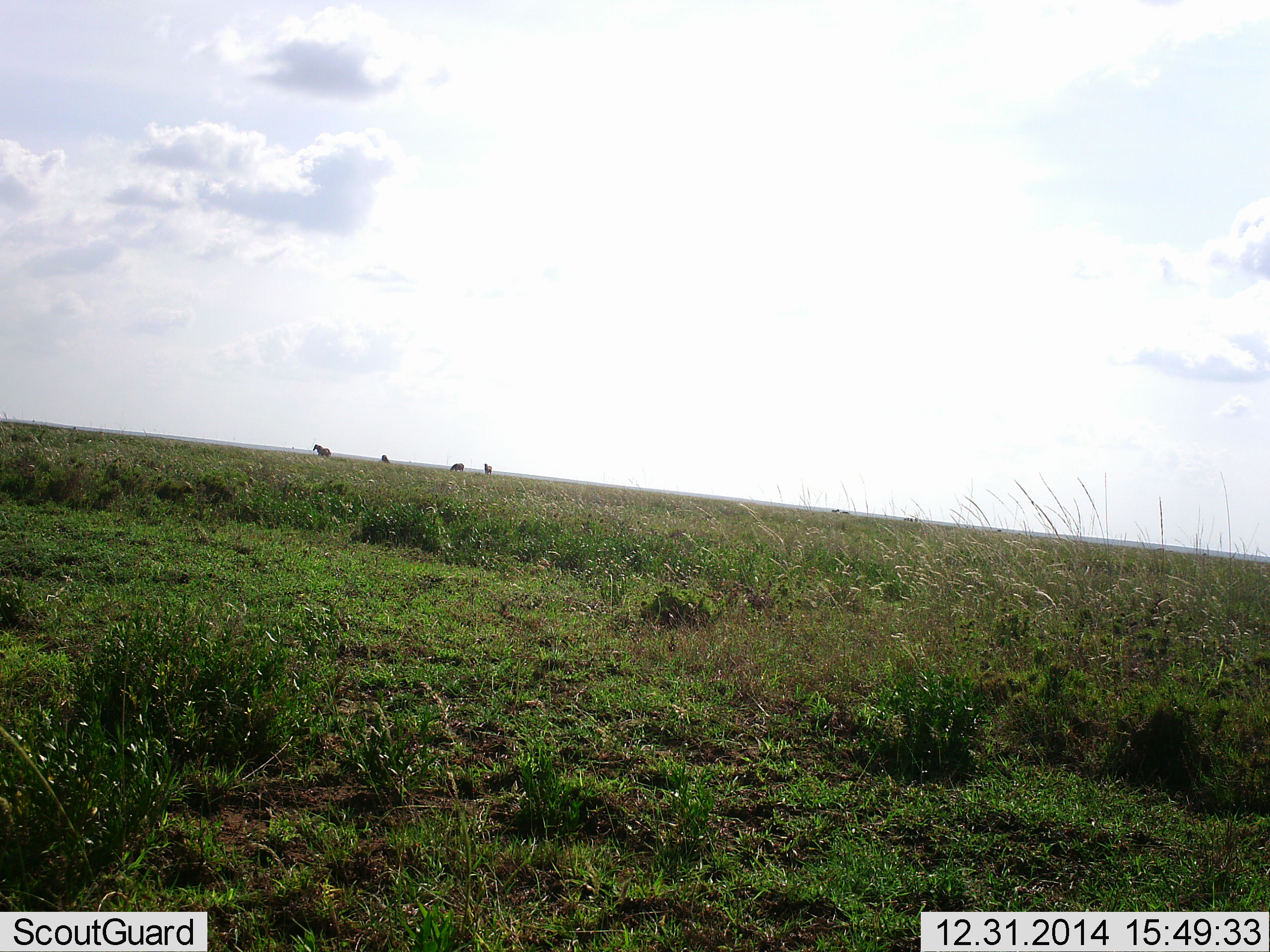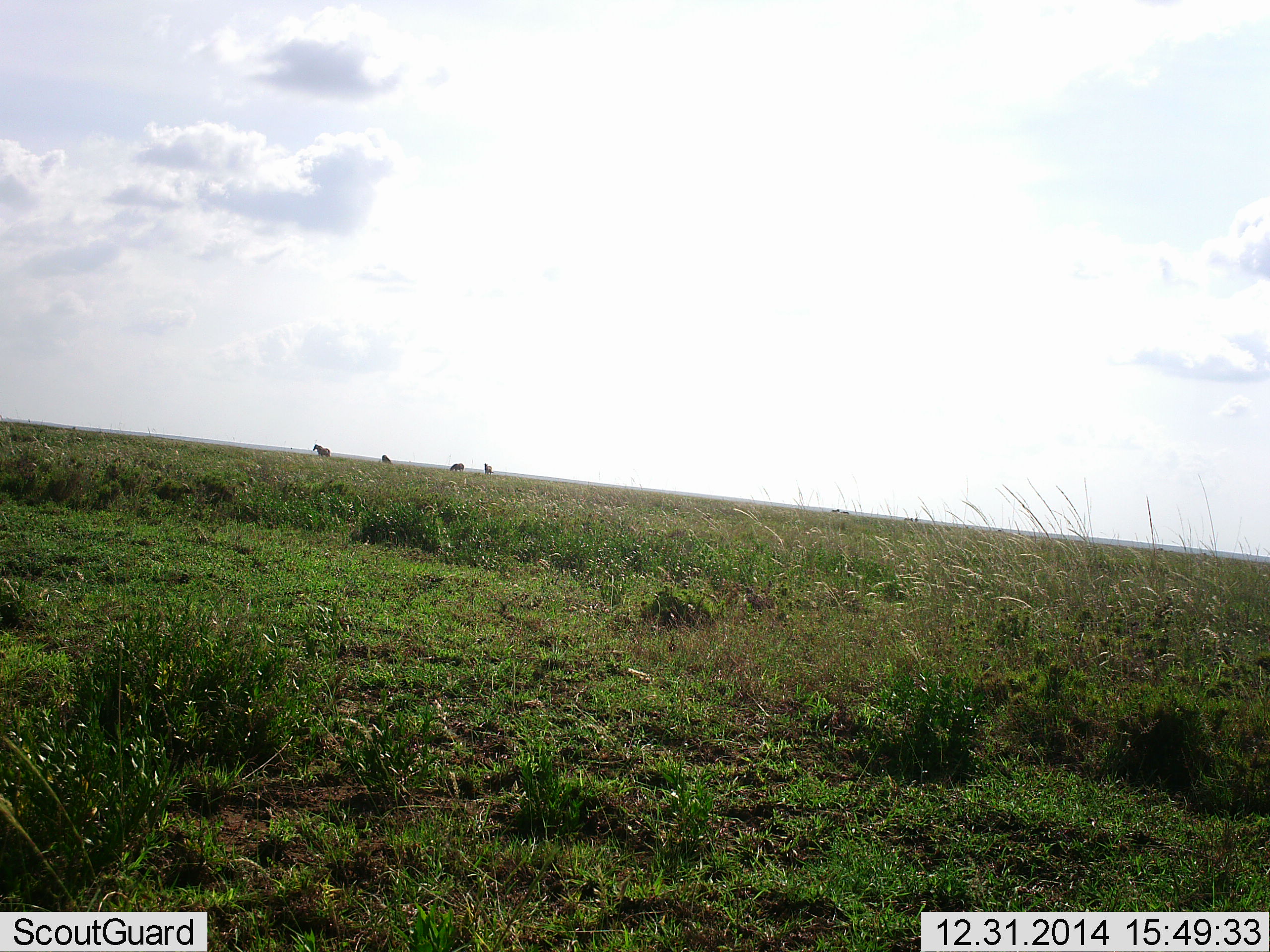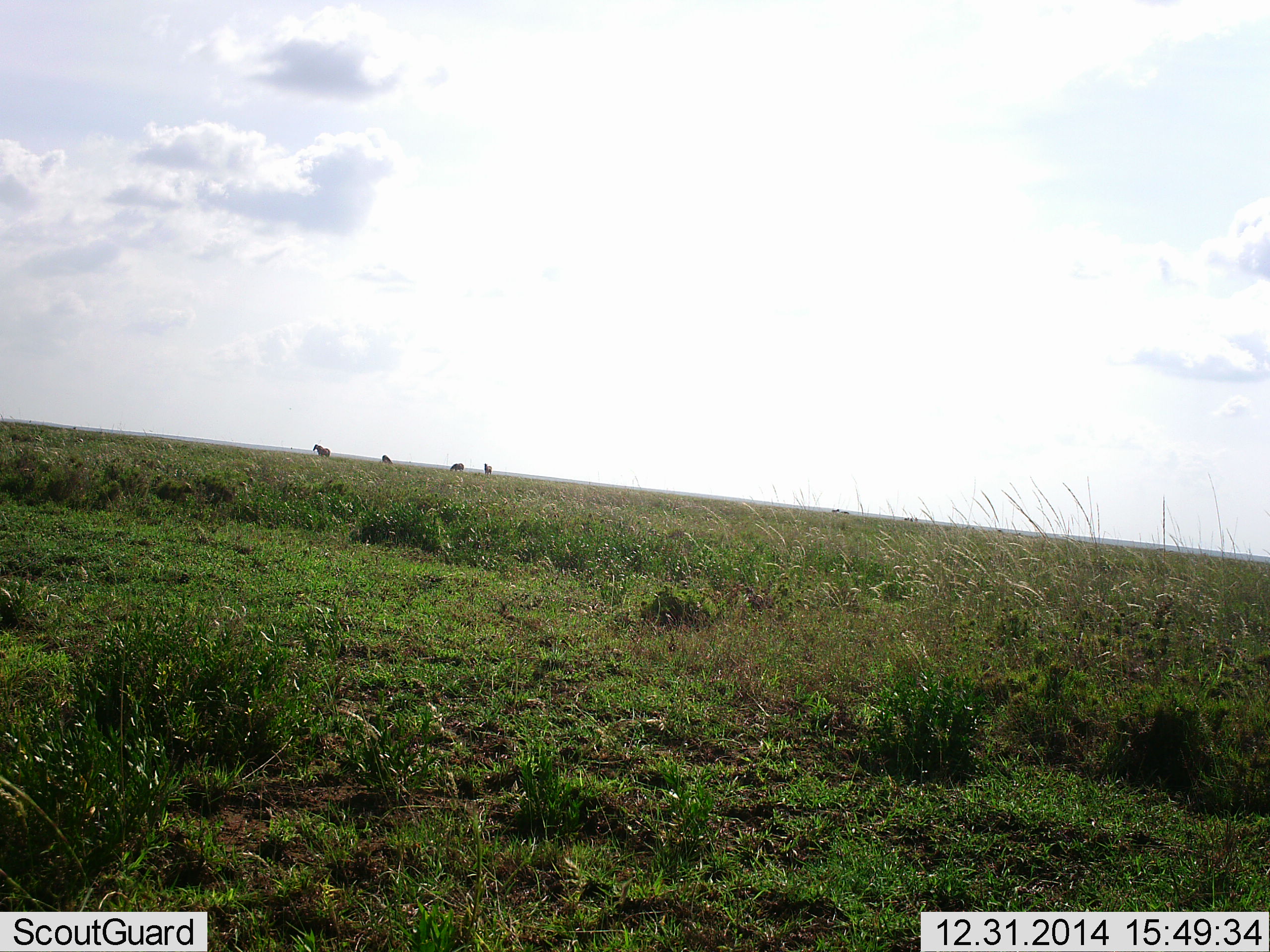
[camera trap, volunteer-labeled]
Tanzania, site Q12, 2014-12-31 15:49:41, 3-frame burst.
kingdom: Animalia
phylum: Chordata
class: Mammalia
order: Perissodactyla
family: Equidae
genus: Equus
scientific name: Equus quagga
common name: plains zebra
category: zebra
Zebra (plains zebra) (Equus quagga), count 4. Behavior (volunteer vote fractions): standing 100%, resting 0%, moving 0%, interacting 0%. Young present (vote fraction): 0%. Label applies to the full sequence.